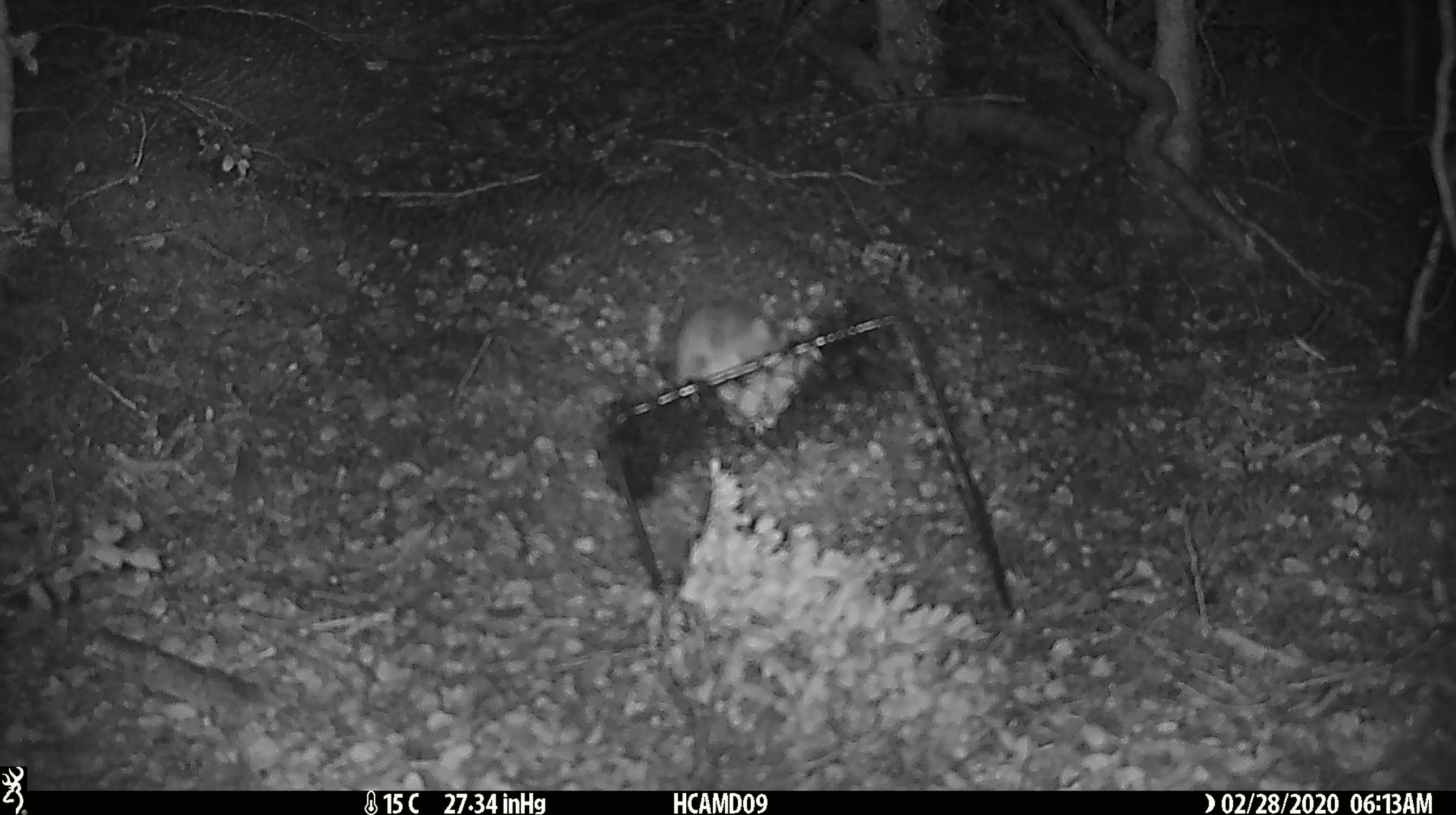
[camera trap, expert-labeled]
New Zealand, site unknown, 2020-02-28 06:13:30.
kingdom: Animalia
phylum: Chordata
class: Mammalia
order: Rodentia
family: Muridae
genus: Mus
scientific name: Mus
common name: mouse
Mouse (Mus).